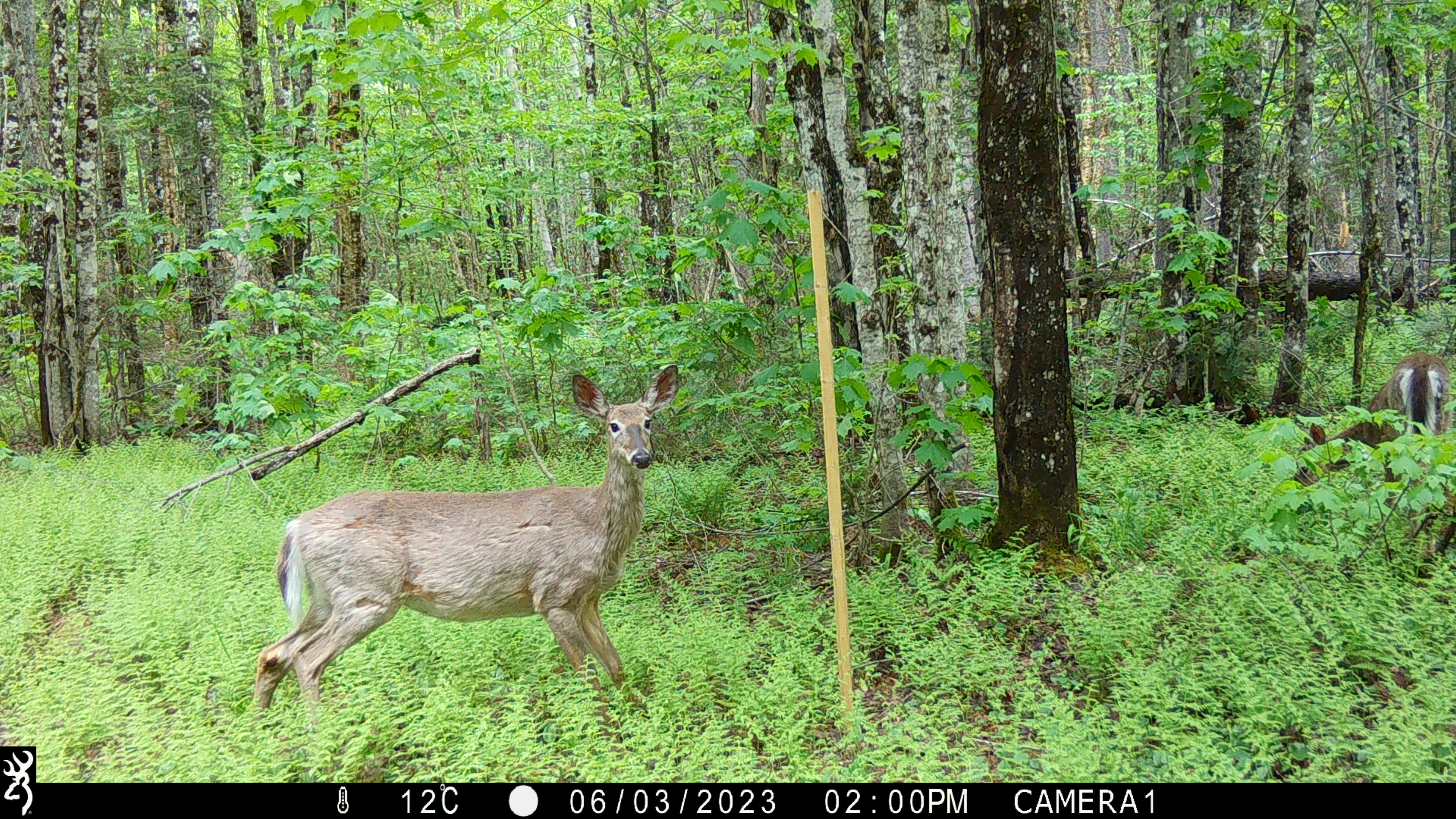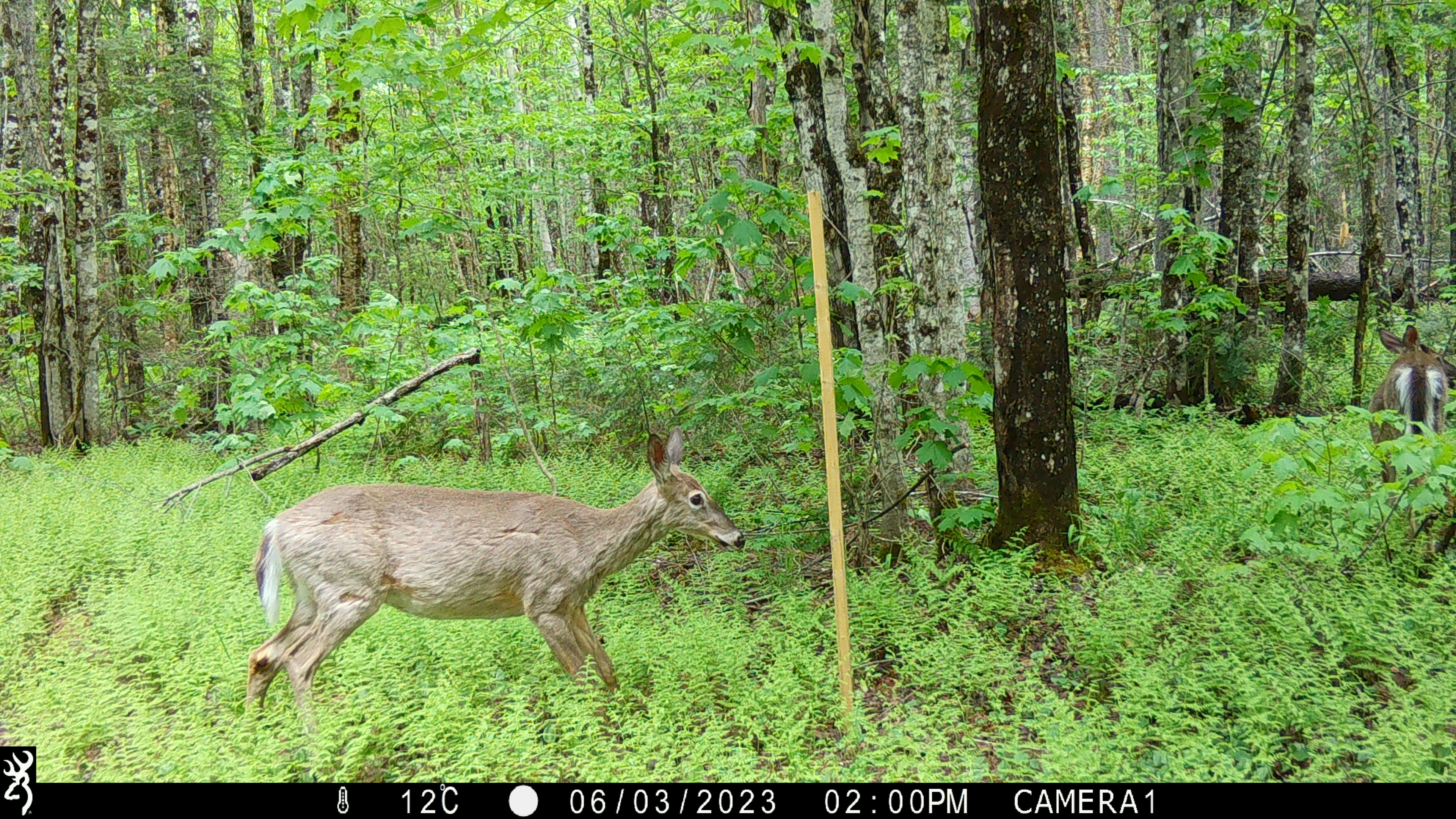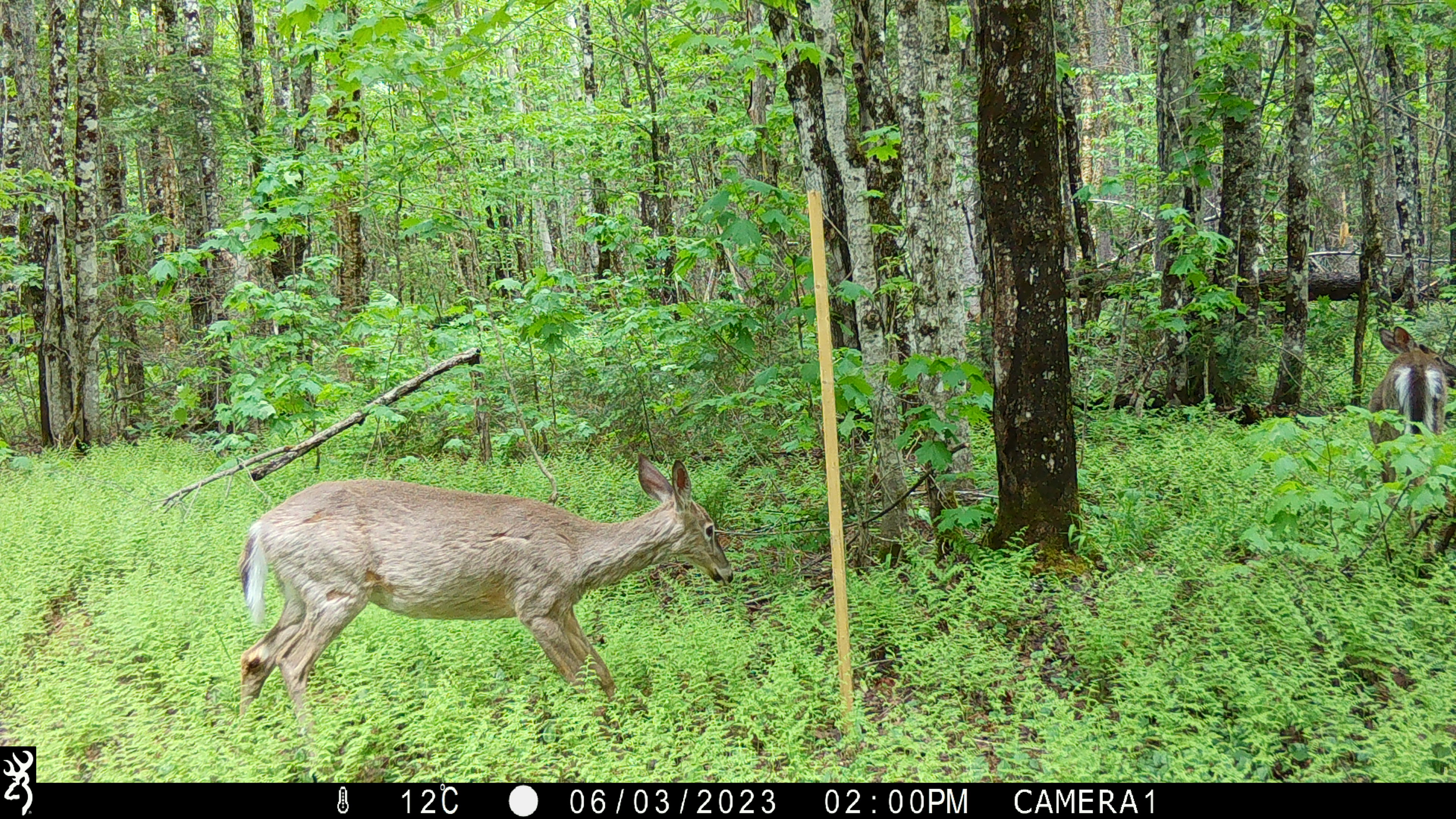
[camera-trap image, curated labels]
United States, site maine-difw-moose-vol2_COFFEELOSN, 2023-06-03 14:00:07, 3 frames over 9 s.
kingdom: Animalia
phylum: Chordata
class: Mammalia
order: Artiodactyla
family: Cervidae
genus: Odocoileus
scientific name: Odocoileus virginianus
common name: white-tailed deer